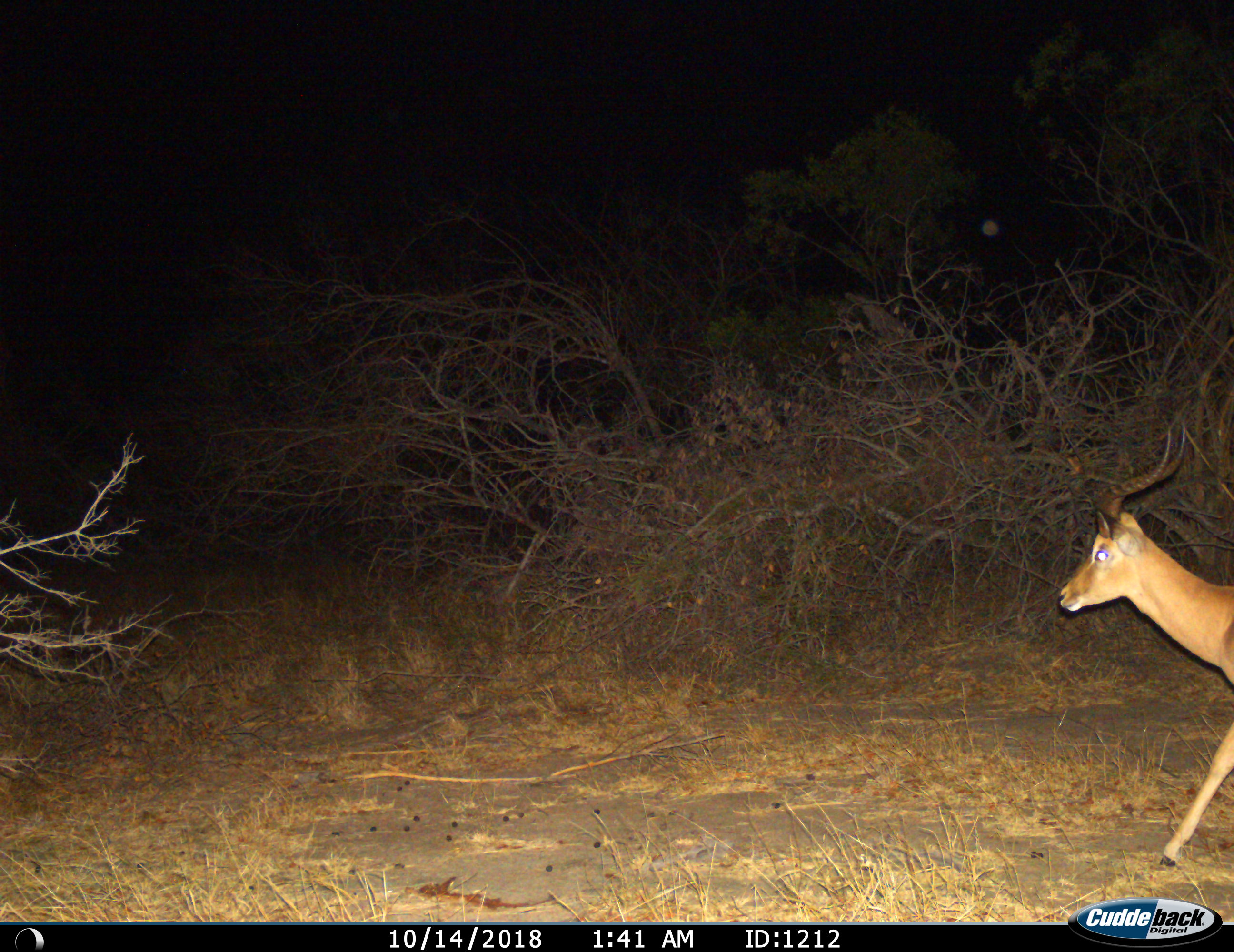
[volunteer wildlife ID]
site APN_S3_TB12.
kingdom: Animalia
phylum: Chordata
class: Mammalia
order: Artiodactyla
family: Bovidae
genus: Aepyceros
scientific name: Aepyceros melampus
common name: impala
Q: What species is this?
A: Impala (Aepyceros melampus).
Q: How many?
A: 1.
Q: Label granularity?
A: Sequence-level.